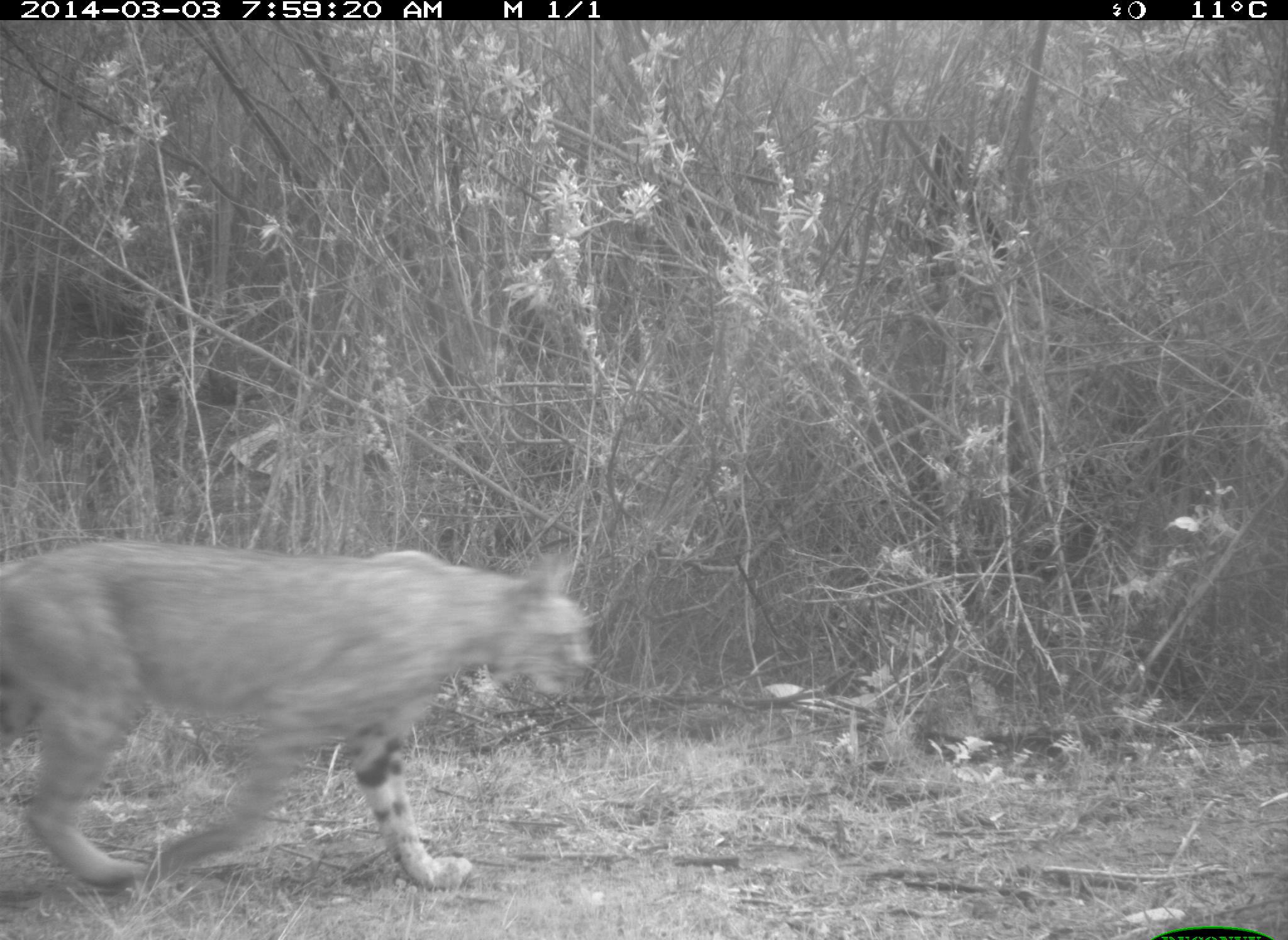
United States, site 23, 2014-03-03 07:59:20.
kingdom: Animalia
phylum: Chordata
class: Mammalia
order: Carnivora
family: Felidae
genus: Lynx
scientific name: Lynx rufus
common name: bobcat